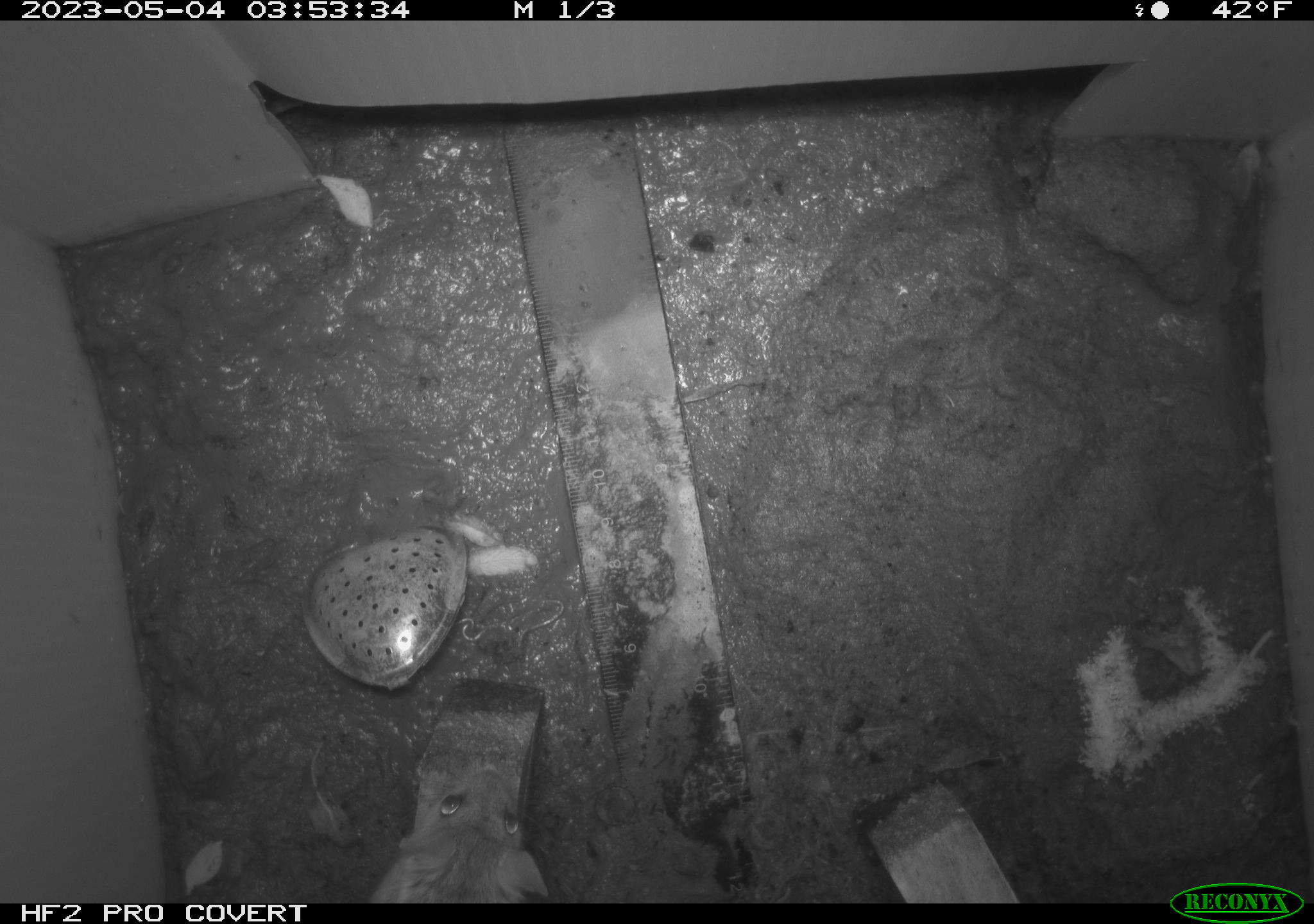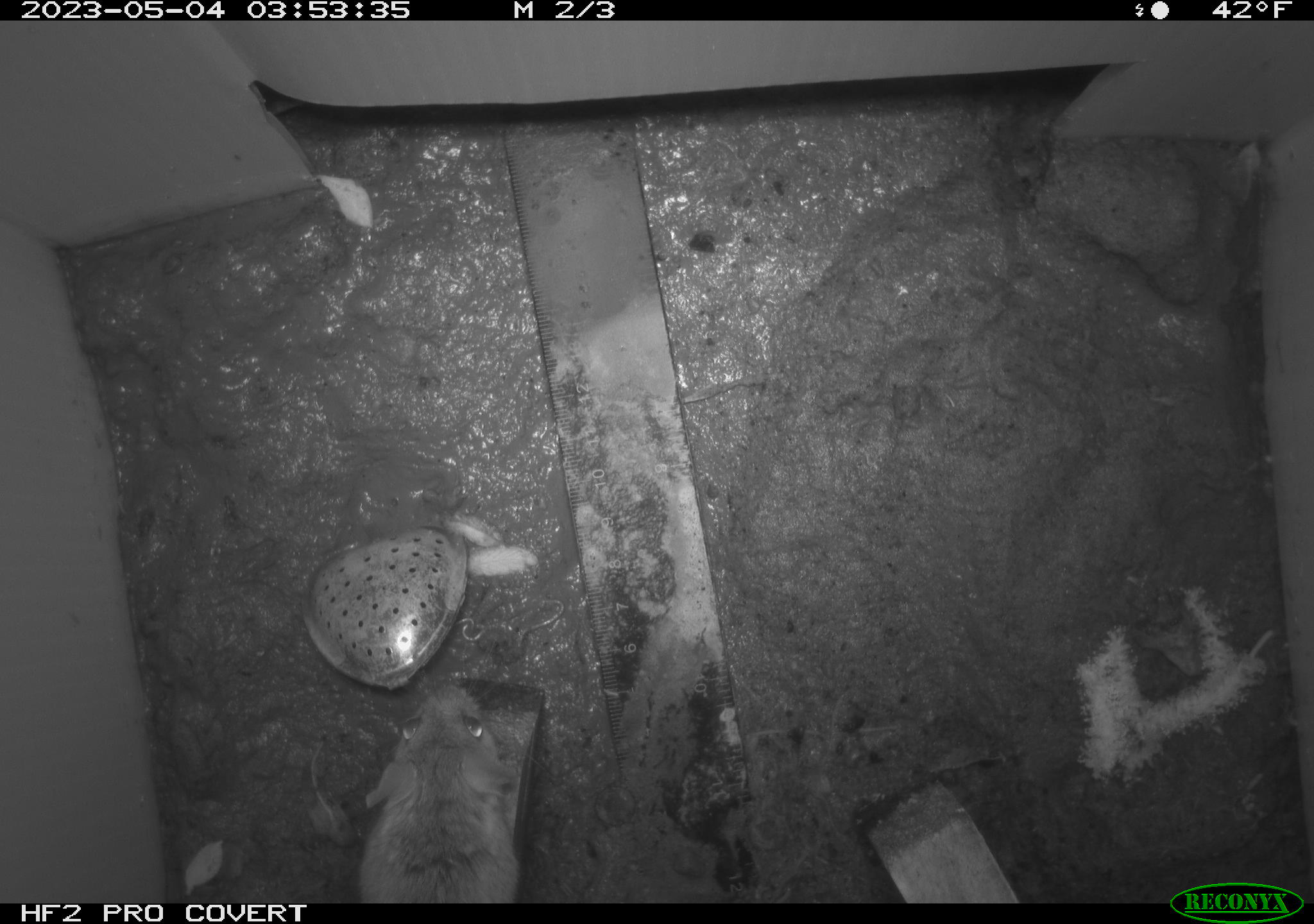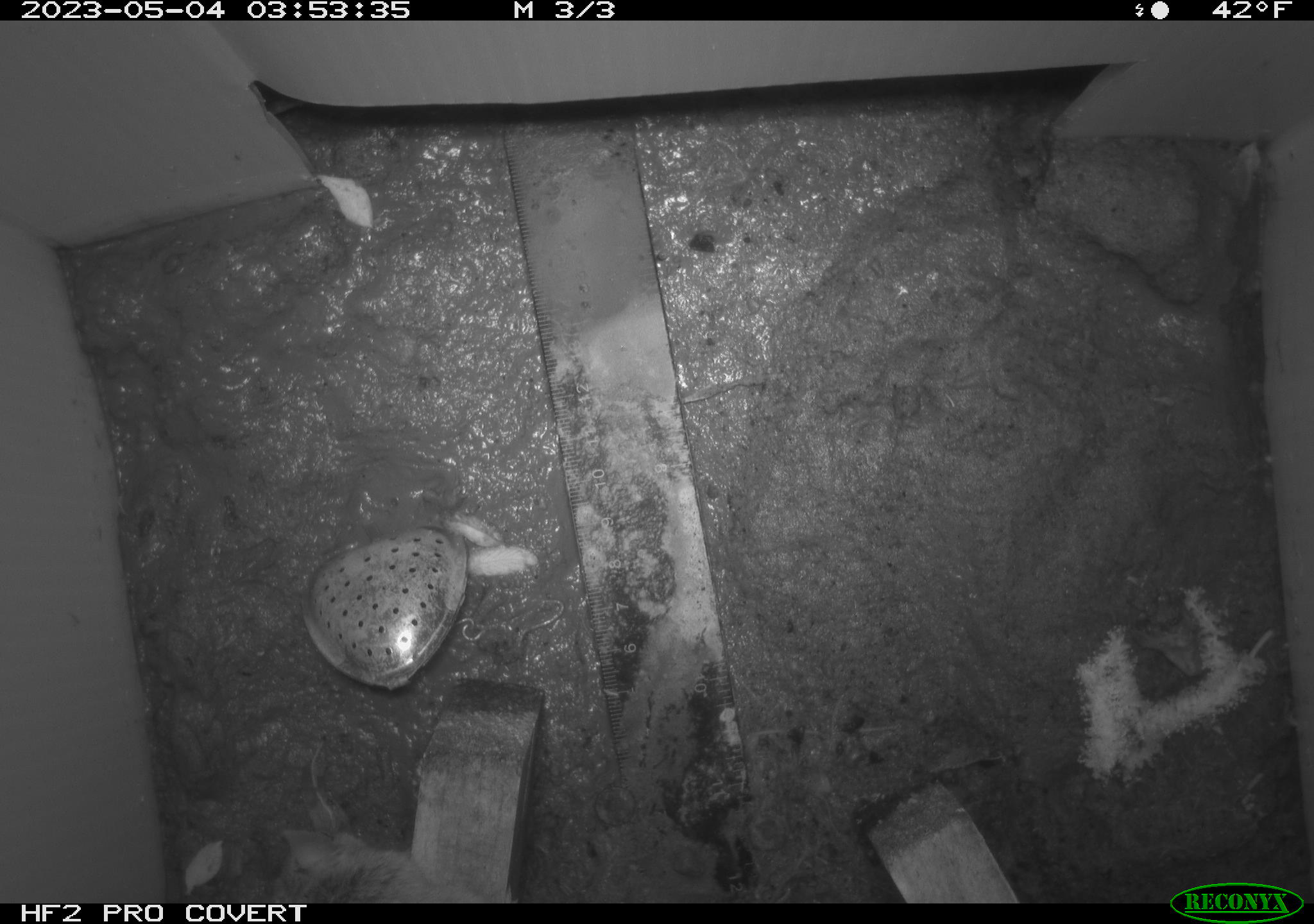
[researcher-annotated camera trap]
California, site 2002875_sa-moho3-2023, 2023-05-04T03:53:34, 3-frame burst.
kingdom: Animalia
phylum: Chordata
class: Mammalia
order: Rodentia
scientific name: Rodentia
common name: mouse species